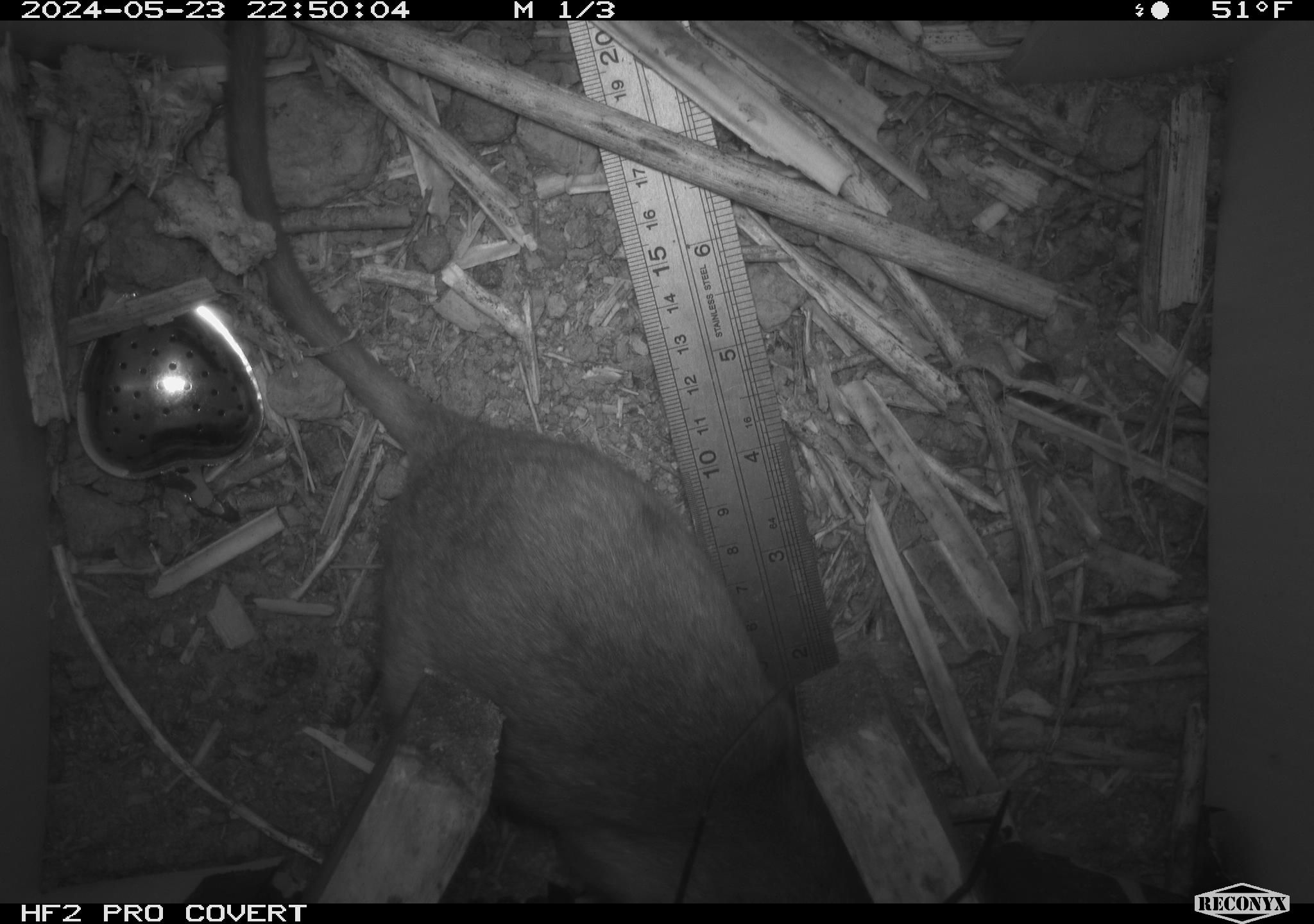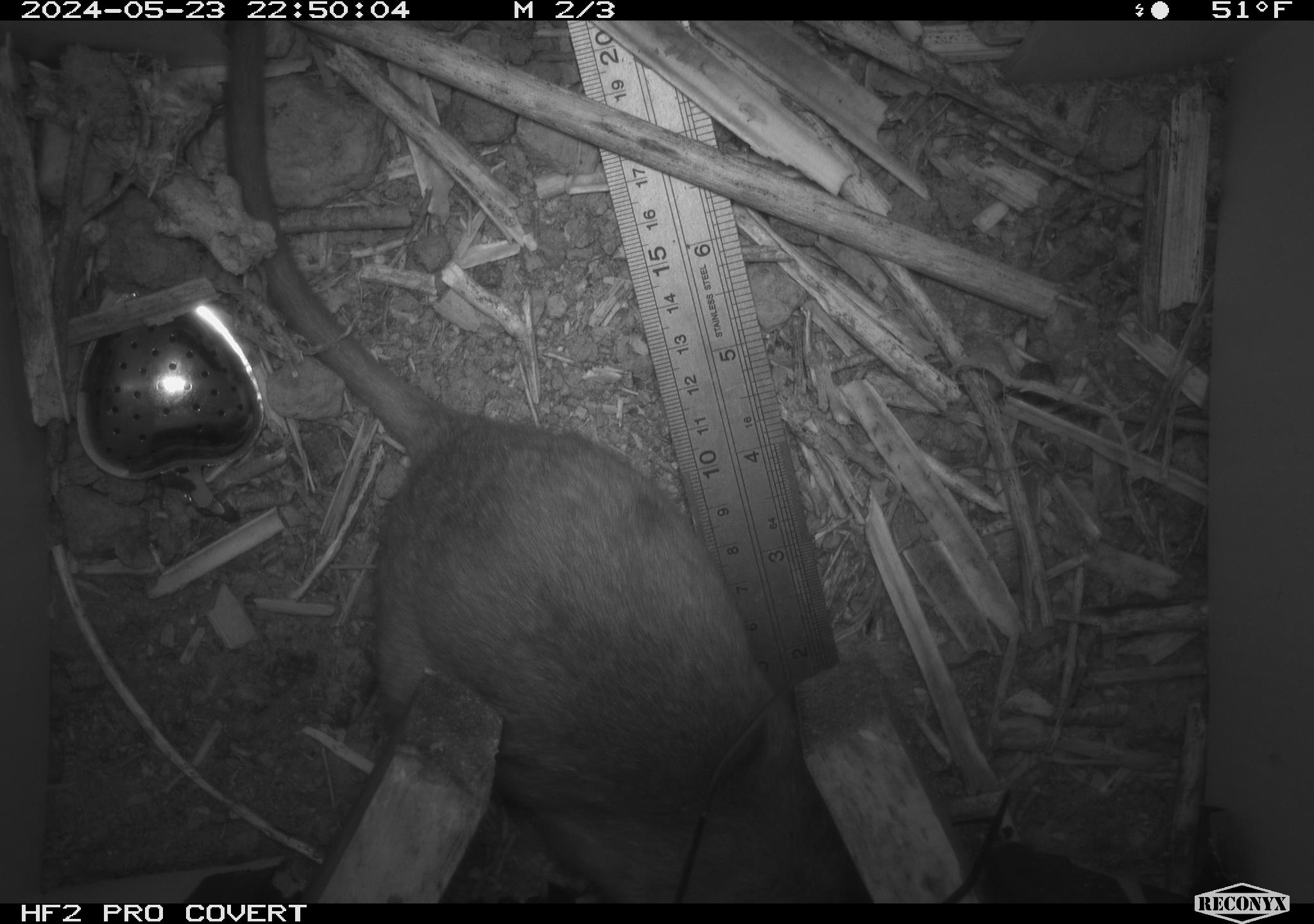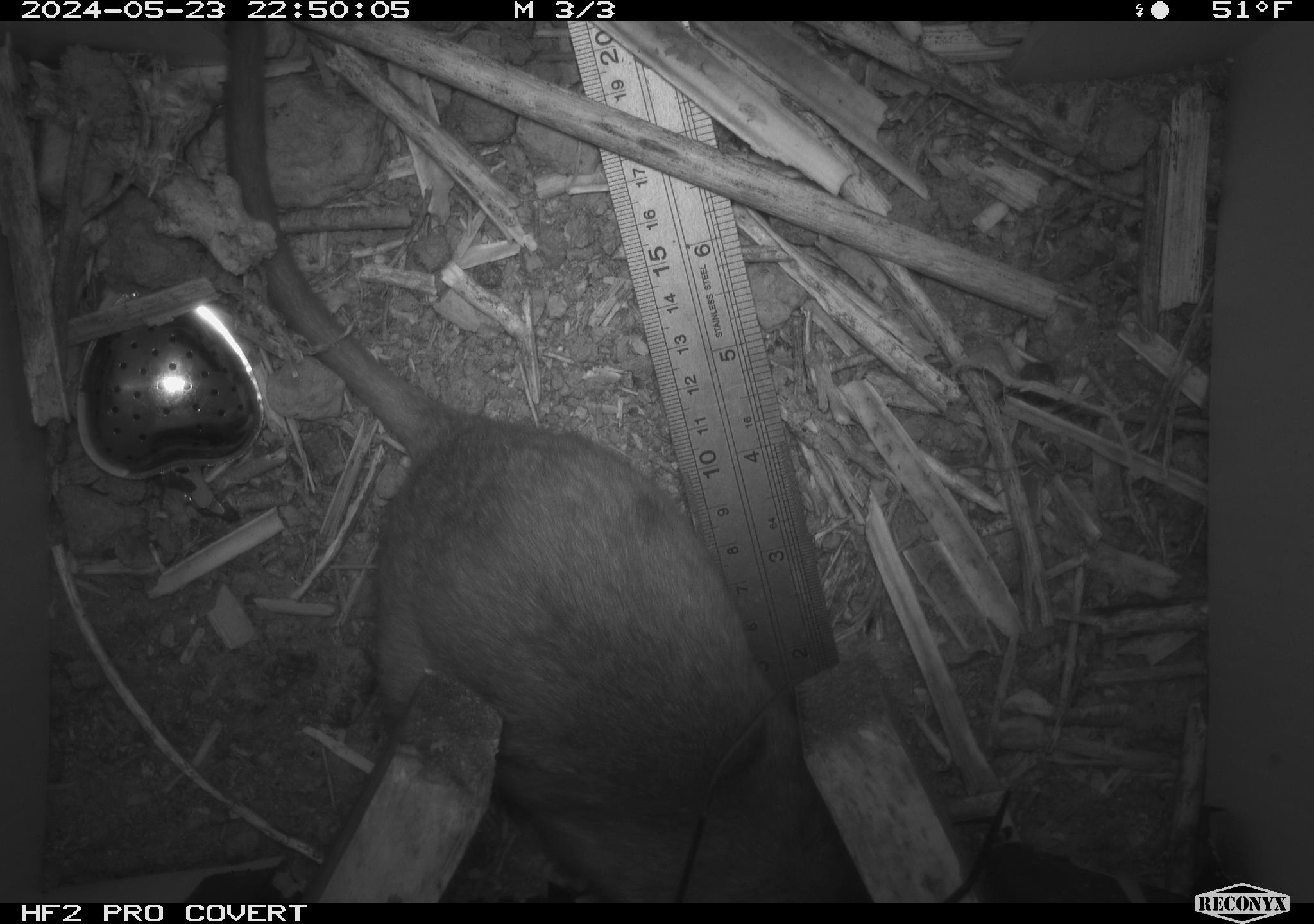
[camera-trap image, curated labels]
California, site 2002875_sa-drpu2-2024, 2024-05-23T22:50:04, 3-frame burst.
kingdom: Animalia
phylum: Chordata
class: Mammalia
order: Rodentia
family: Cricetidae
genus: Neotoma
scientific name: Neotoma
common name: pack rat or woodrat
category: neotoma species